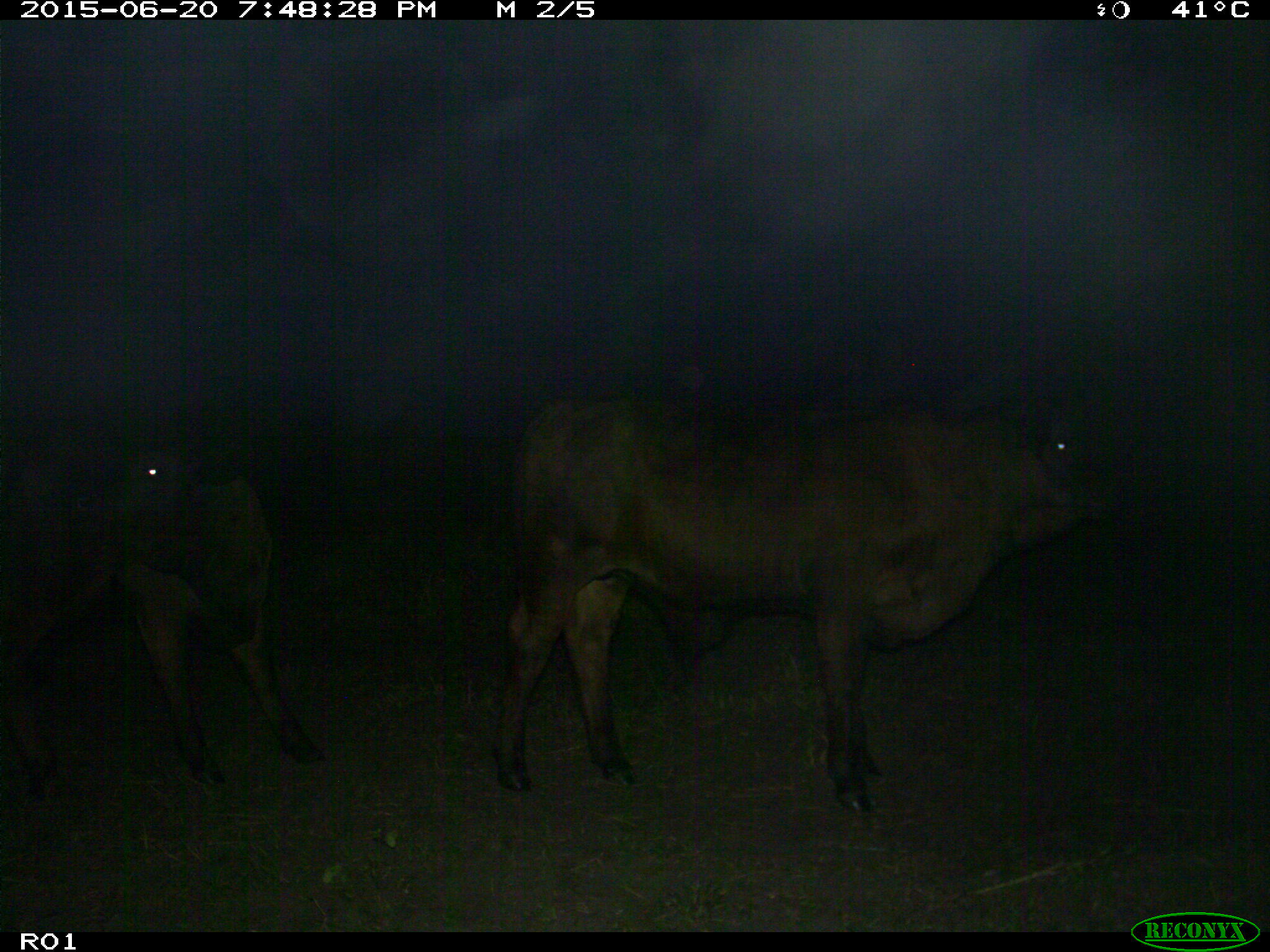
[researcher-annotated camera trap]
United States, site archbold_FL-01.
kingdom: Animalia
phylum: Chordata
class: Mammalia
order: Artiodactyla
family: Bovidae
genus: Bos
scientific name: Bos taurus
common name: domestic cow